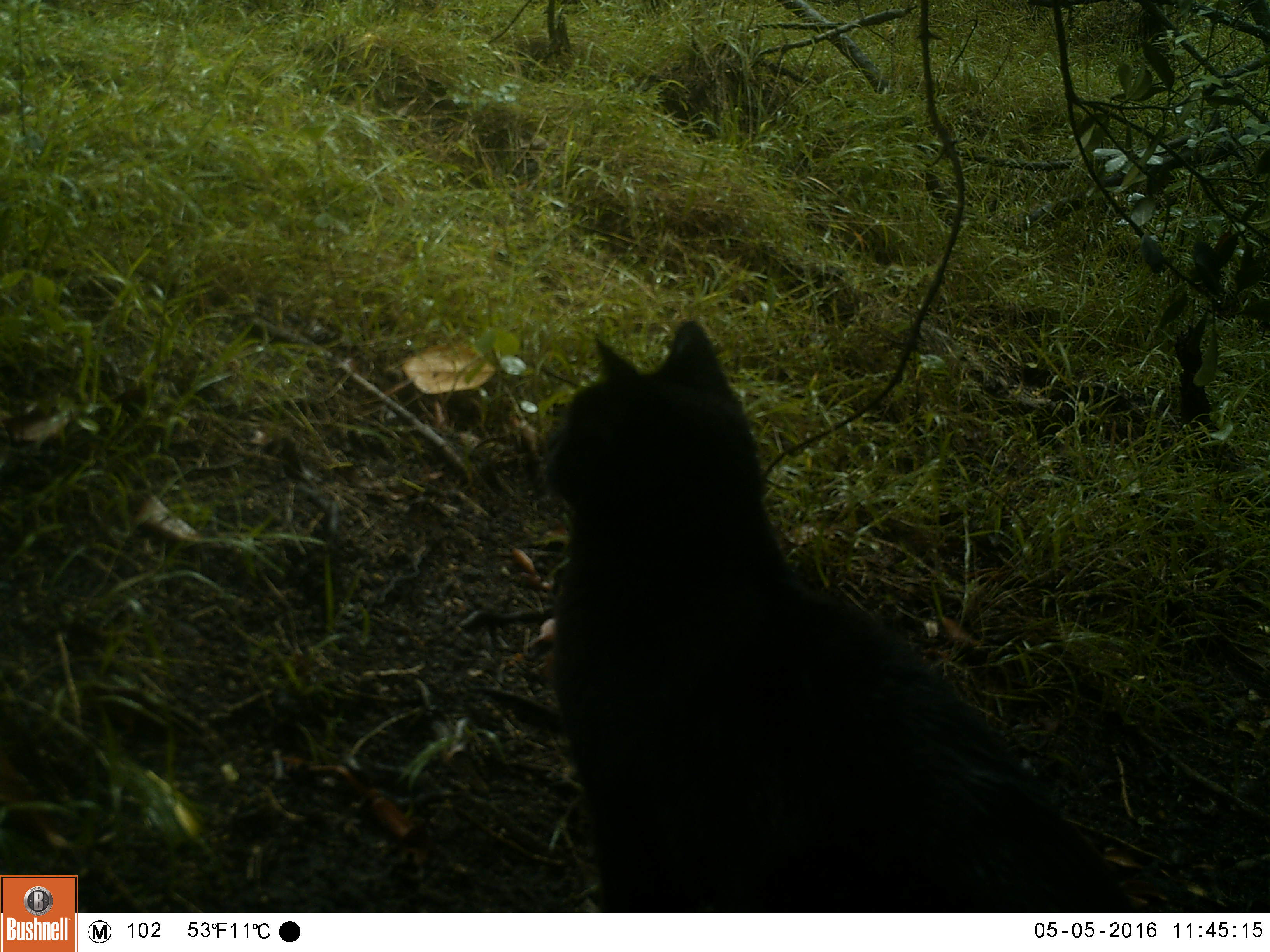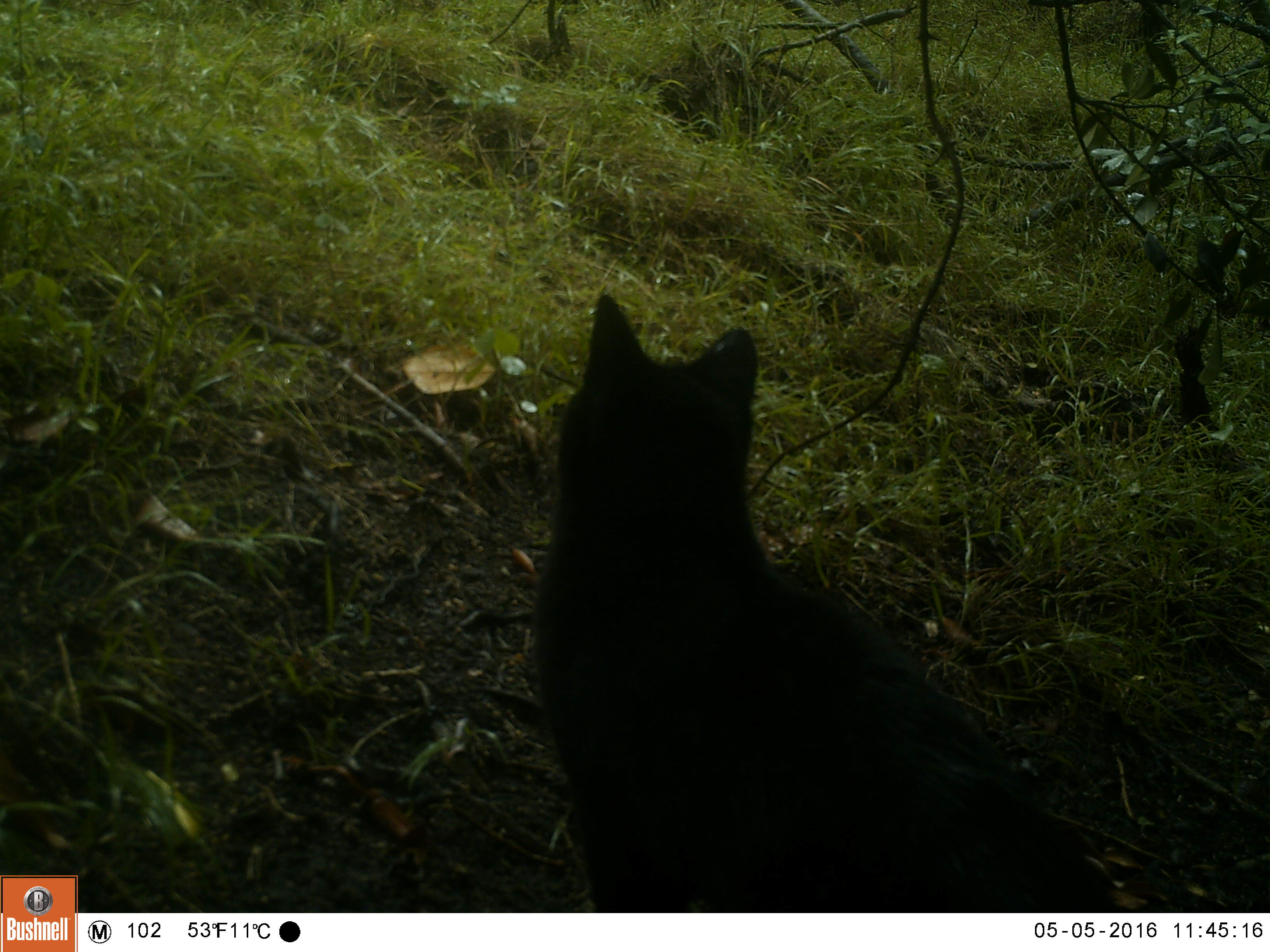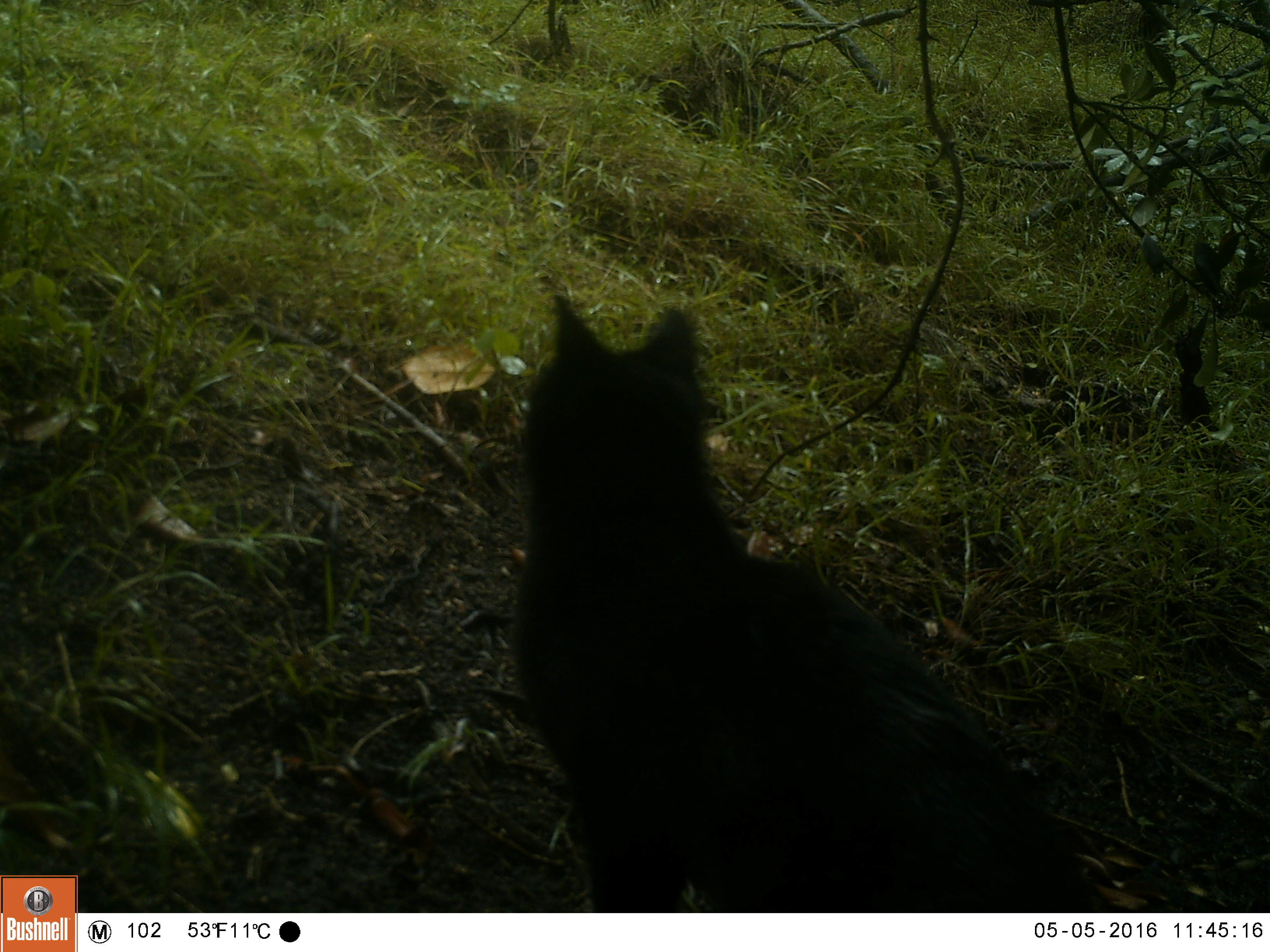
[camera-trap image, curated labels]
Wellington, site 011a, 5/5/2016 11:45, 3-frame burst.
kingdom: Animalia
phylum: Chordata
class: Mammalia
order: Carnivora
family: Felidae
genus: Felis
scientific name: Felis catus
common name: cat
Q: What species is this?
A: Cat (Felis catus).